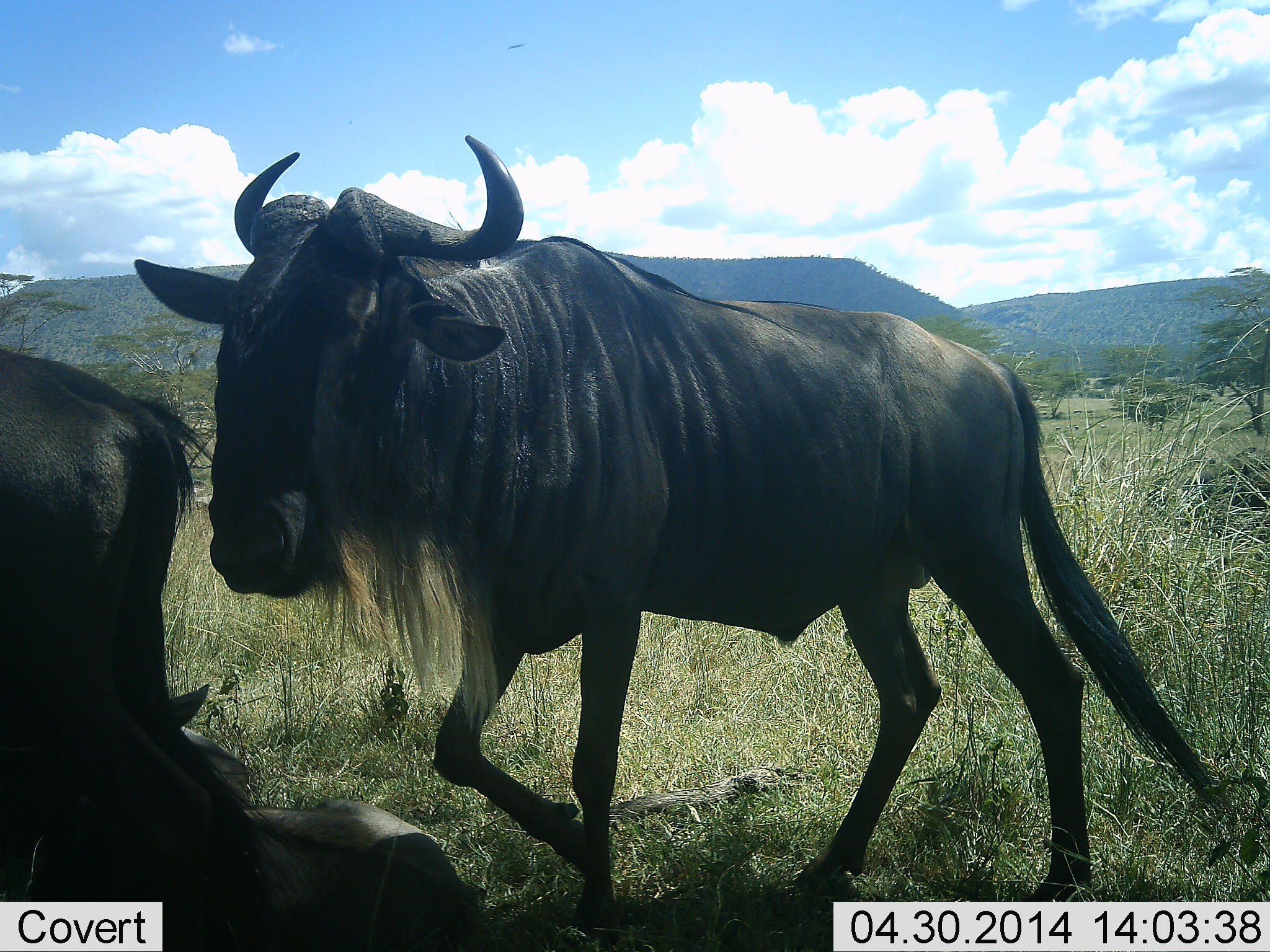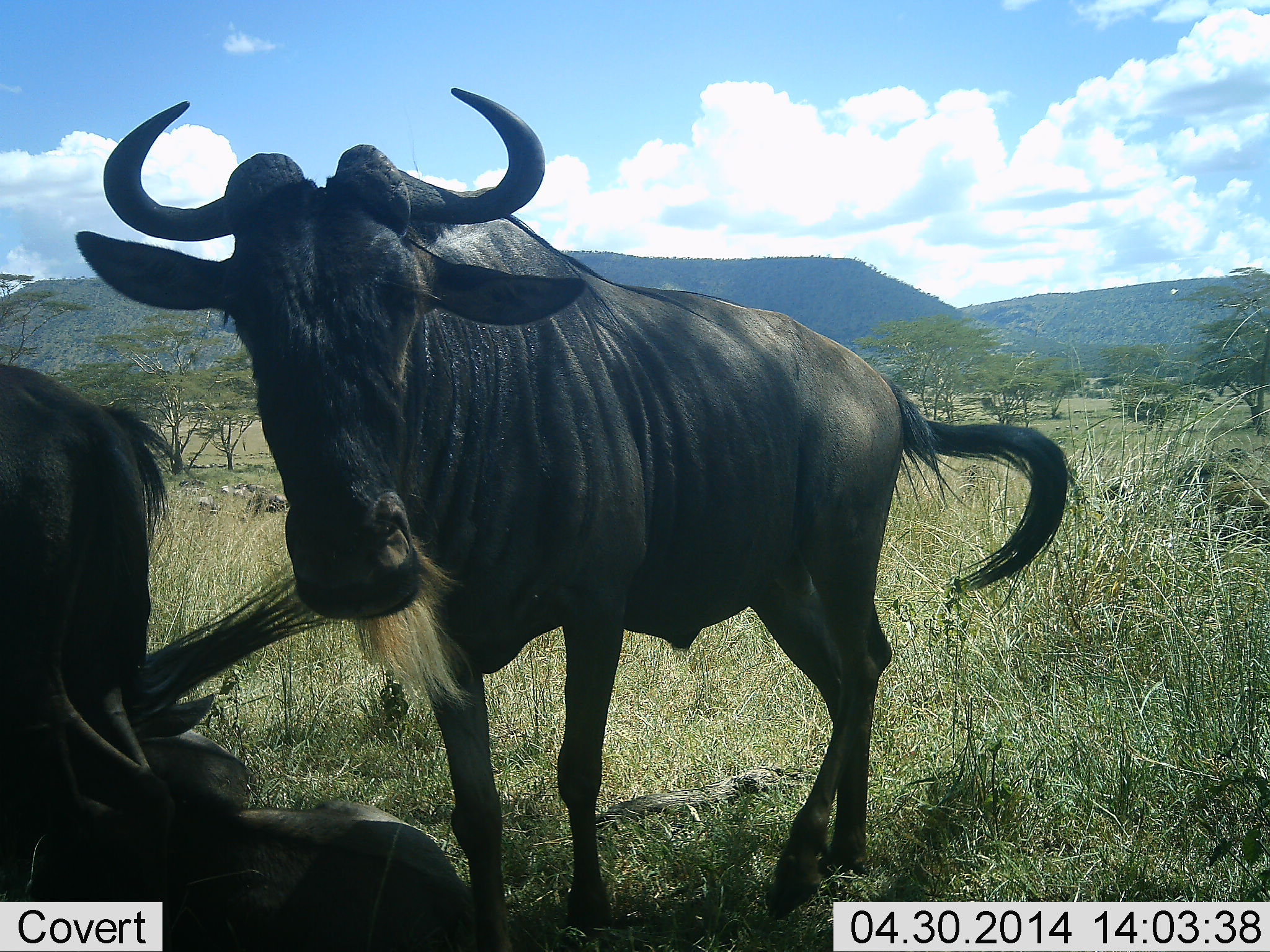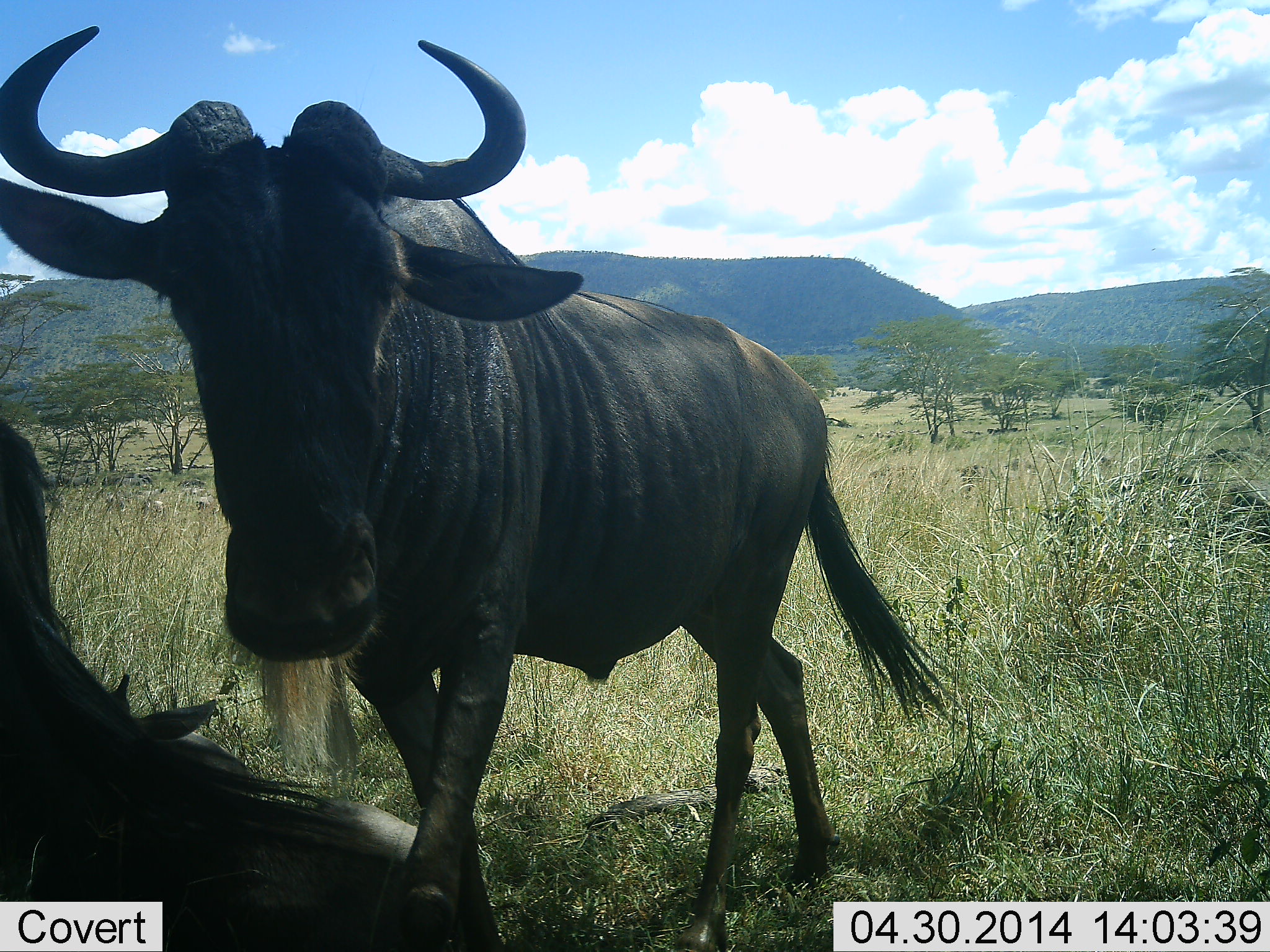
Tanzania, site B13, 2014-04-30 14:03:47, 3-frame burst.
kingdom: Animalia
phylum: Chordata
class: Mammalia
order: Artiodactyla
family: Bovidae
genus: Connochaetes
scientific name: Connochaetes taurinus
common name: blue wildebeest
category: wildebeest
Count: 3.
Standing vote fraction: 91%.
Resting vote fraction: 91%.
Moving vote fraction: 55%.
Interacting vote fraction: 9%.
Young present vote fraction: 9%.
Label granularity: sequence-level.